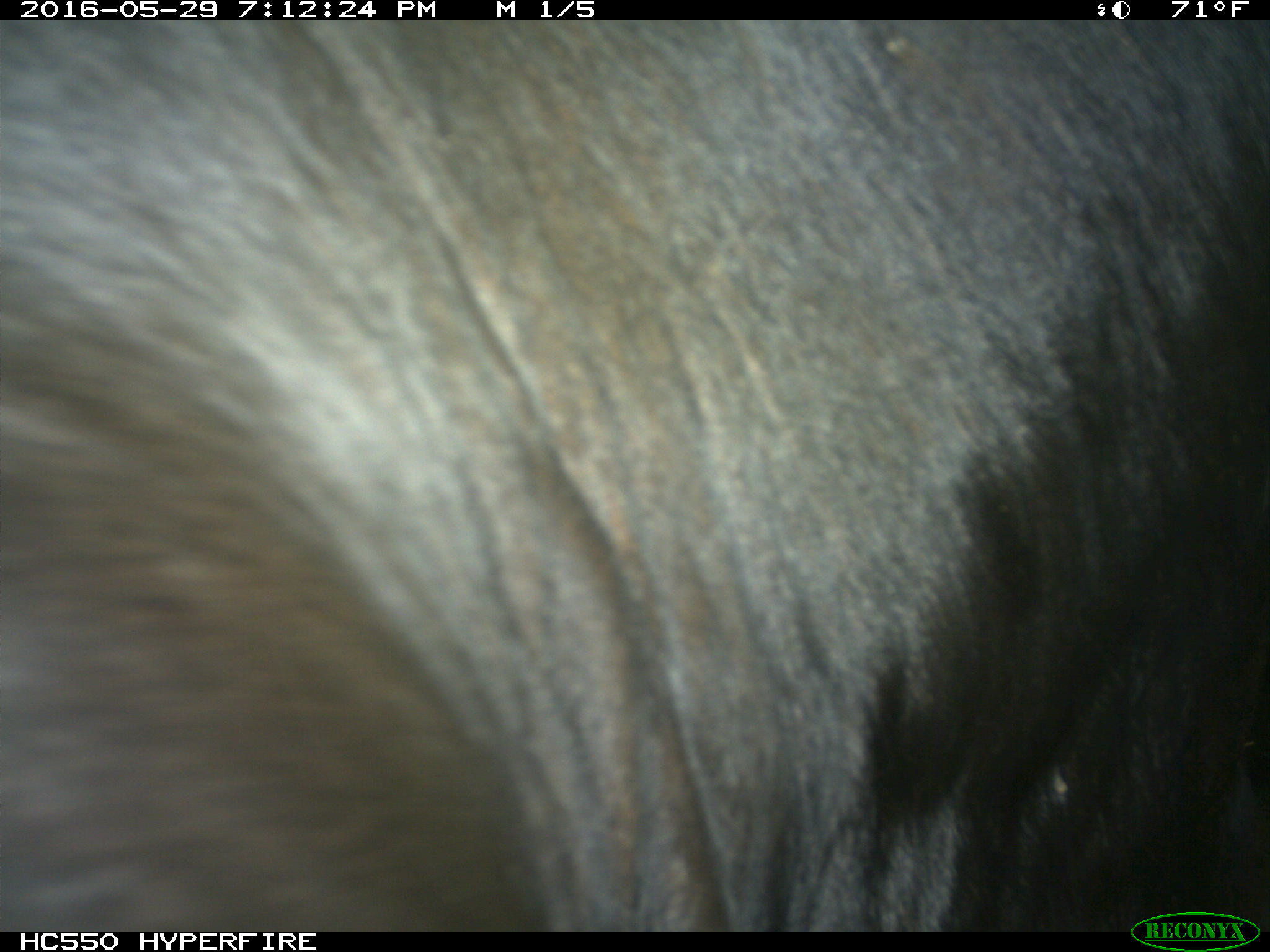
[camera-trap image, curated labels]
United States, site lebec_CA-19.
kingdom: Animalia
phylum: Chordata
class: Mammalia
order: Artiodactyla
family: Bovidae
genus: Bos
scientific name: Bos taurus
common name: domestic cow